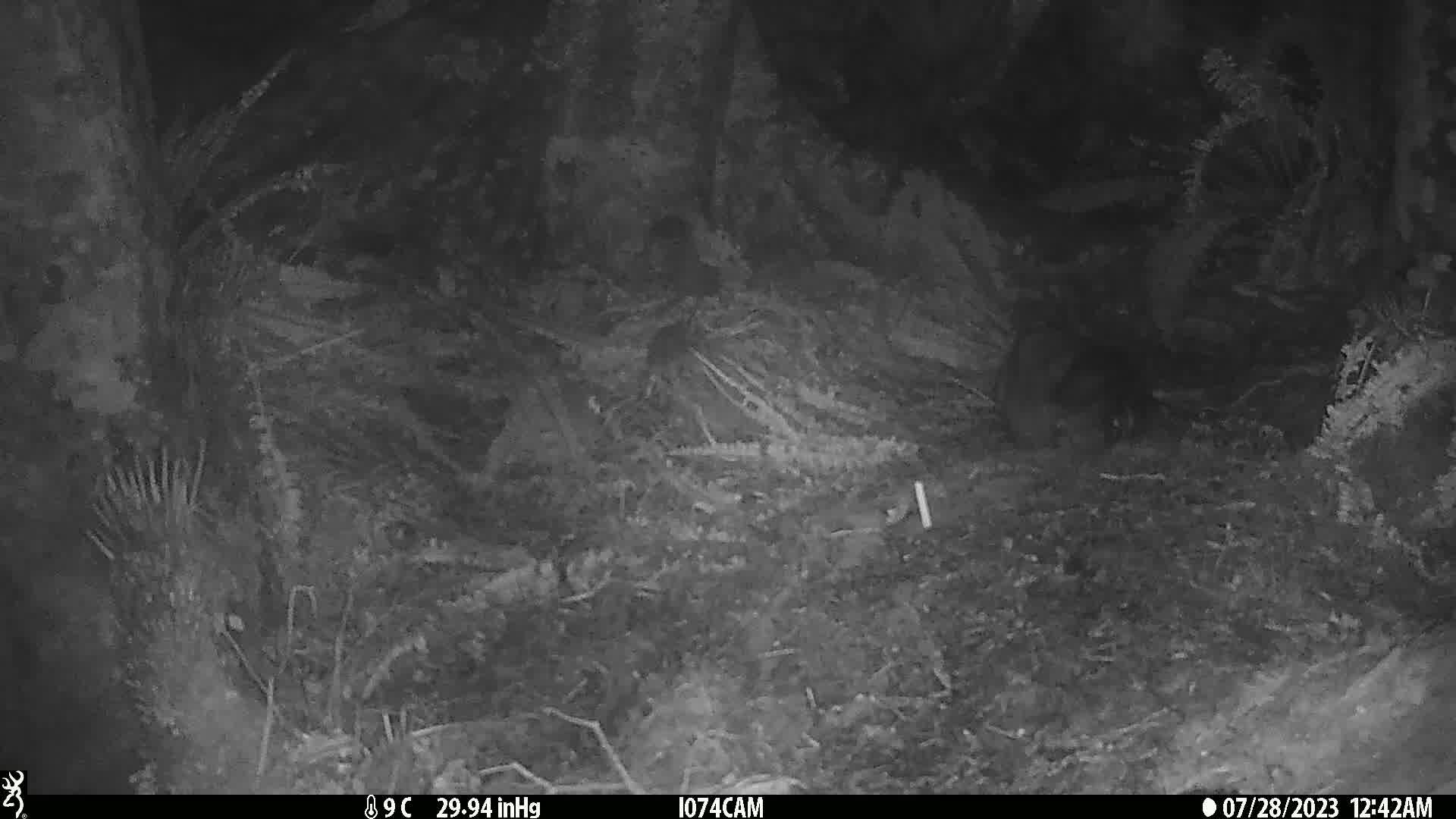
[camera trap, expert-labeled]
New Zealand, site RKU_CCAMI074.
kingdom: Animalia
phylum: Chordata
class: Mammalia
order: Diprotodontia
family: Phalangeridae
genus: Trichosurus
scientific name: Trichosurus vulpecula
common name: common brushtail possum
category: possum